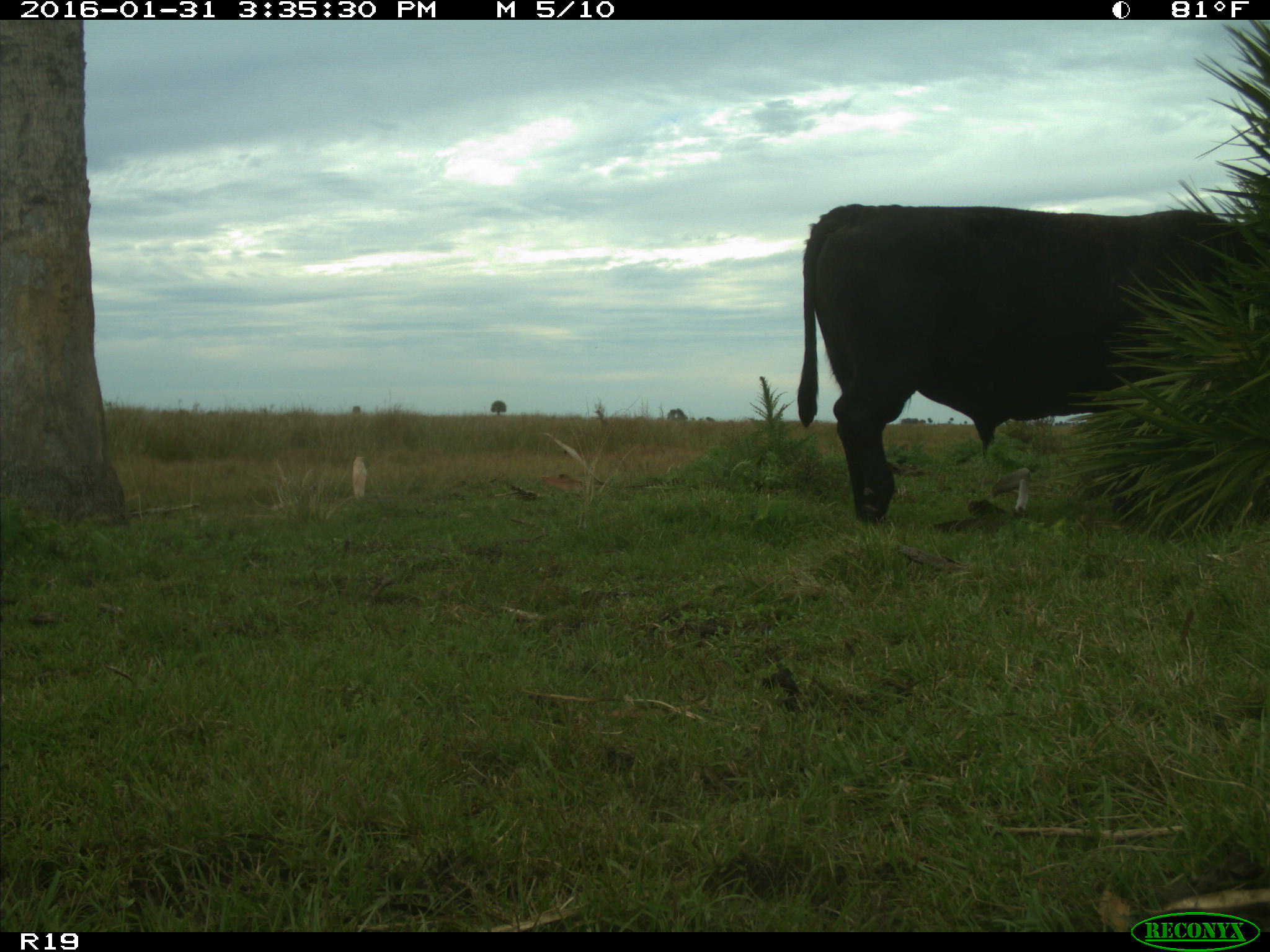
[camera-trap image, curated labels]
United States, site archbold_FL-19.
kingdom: Animalia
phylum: Chordata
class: Mammalia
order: Artiodactyla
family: Bovidae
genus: Bos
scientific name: Bos taurus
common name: domestic cow